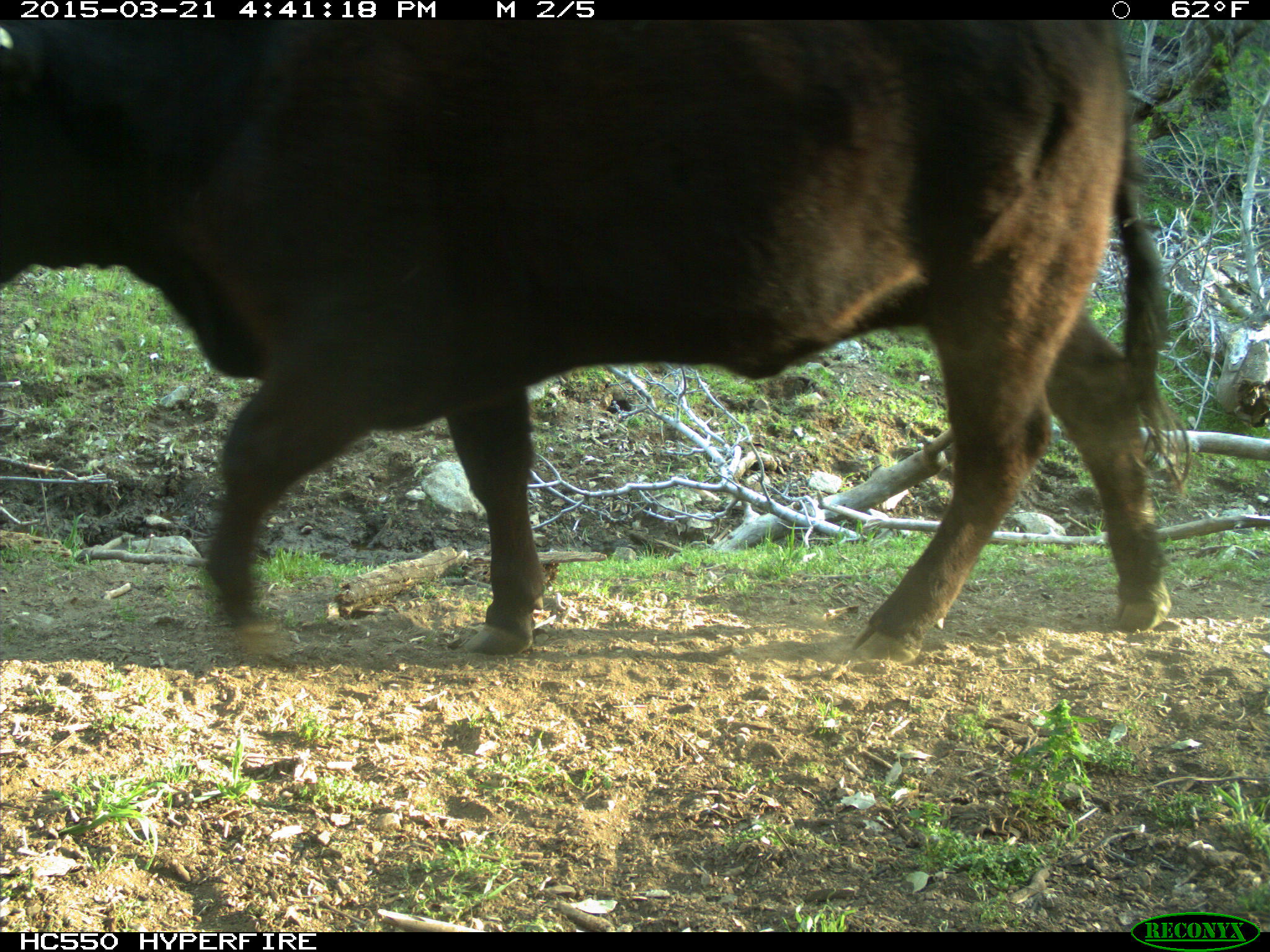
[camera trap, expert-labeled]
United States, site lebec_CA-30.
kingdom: Animalia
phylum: Chordata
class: Mammalia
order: Artiodactyla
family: Bovidae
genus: Bos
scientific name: Bos taurus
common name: domestic cow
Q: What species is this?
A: Bos taurus (domestic cow).